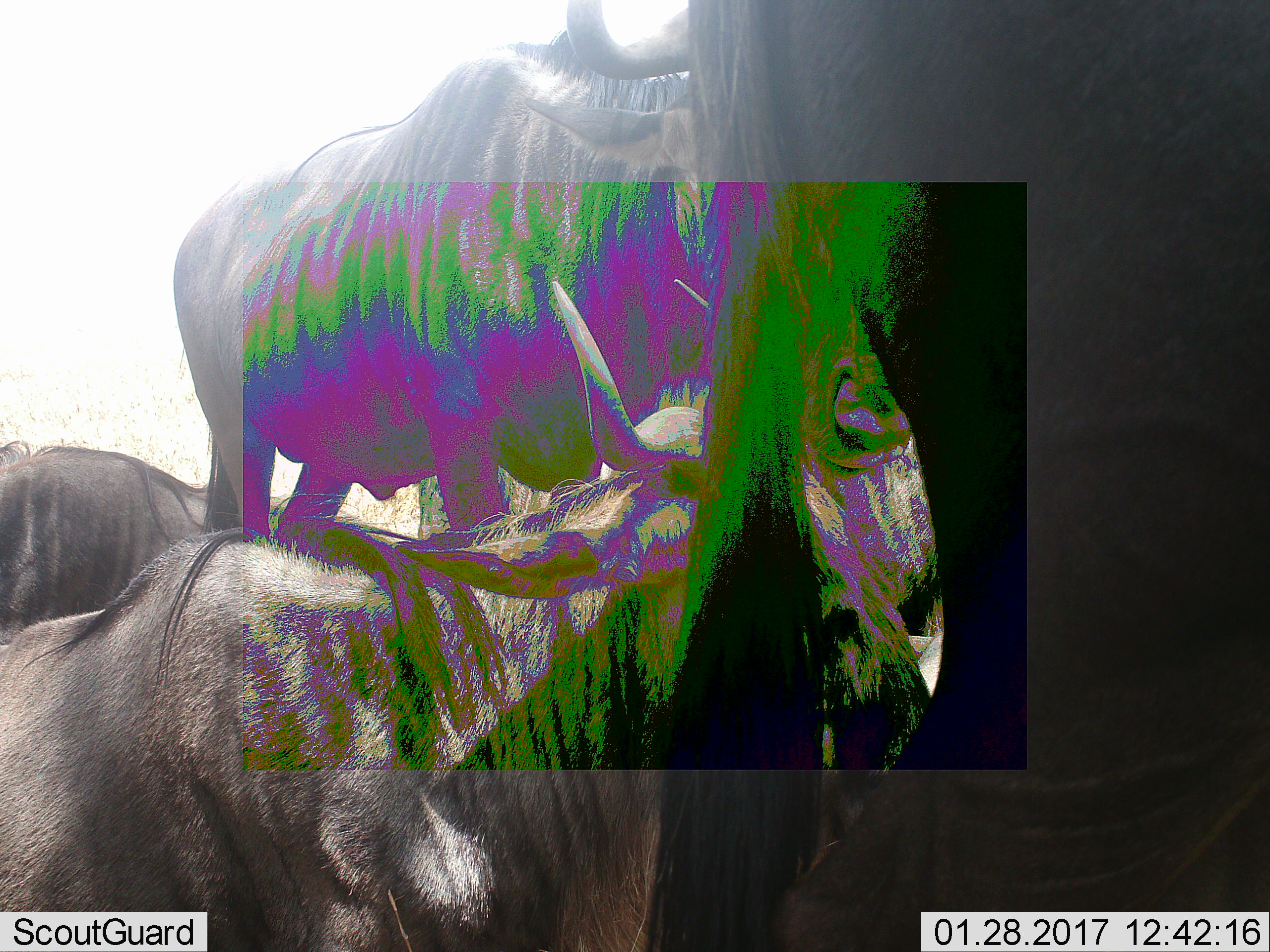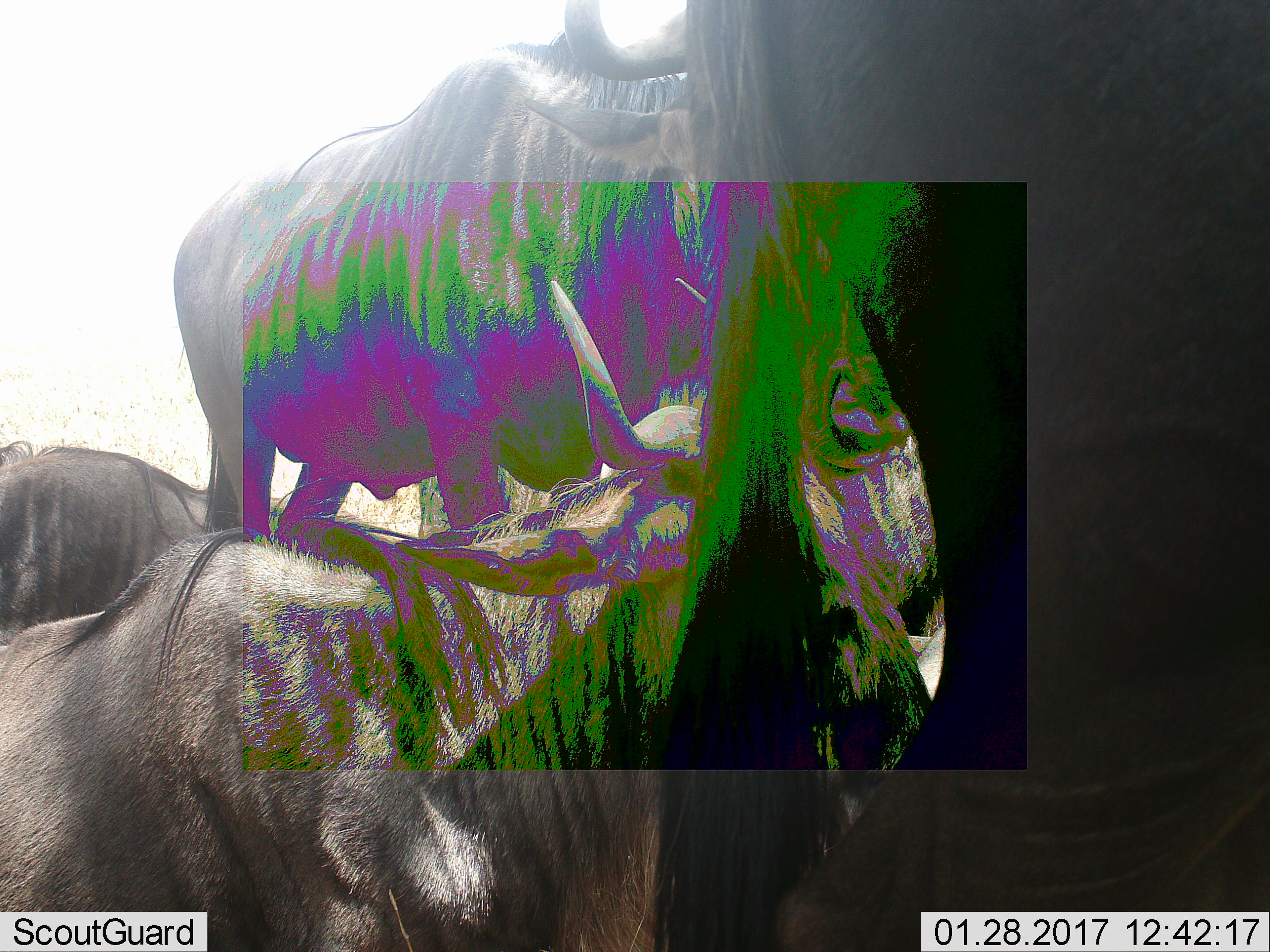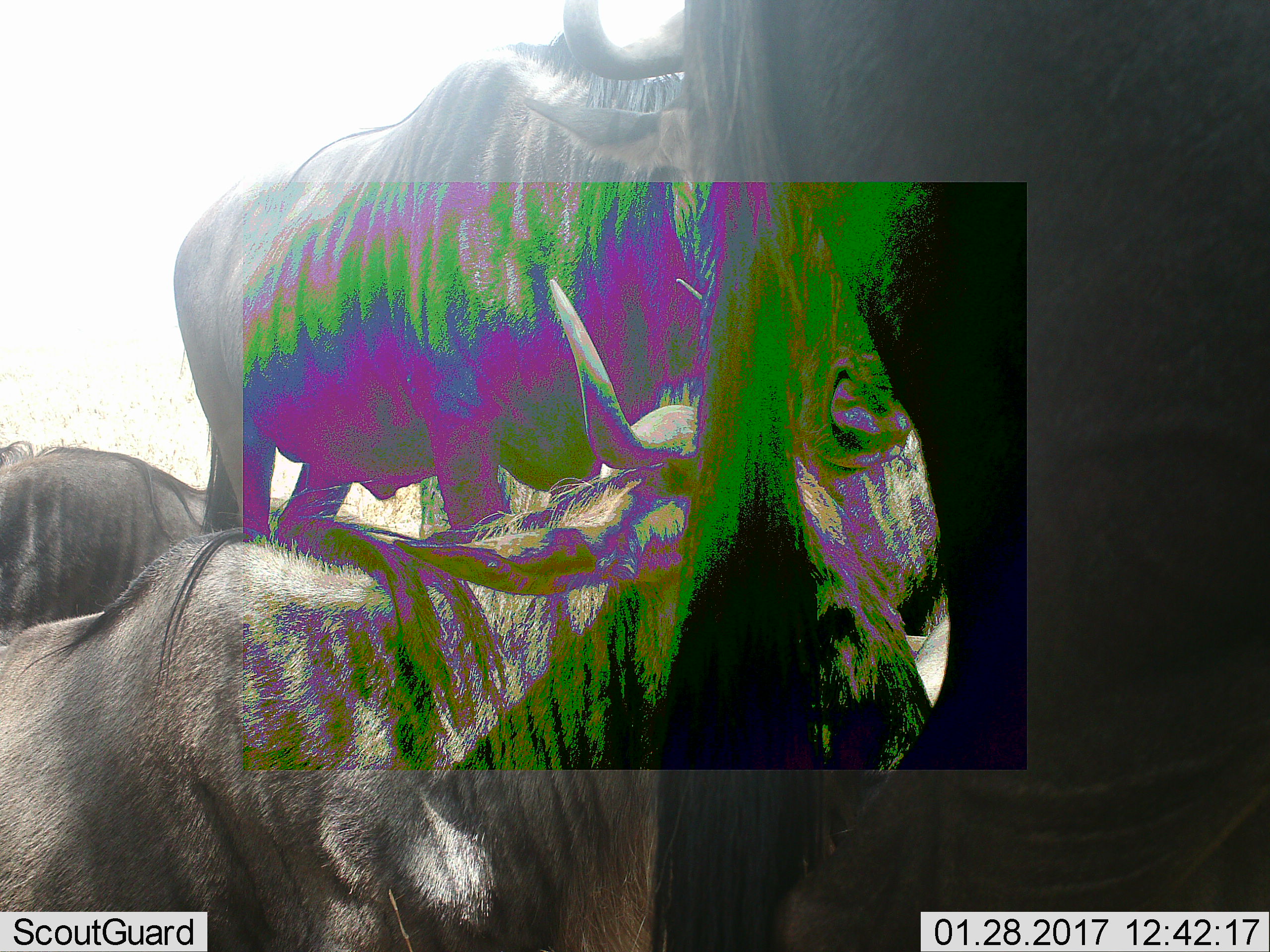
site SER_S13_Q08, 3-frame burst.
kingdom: Animalia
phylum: Chordata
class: Mammalia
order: Artiodactyla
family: Bovidae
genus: Connochaetes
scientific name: Connochaetes taurinus taurinus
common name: blue wildebeest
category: wildebeestblue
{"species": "wildebeestblue (blue wildebeest) (Connochaetes taurinus taurinus)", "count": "4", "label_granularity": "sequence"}